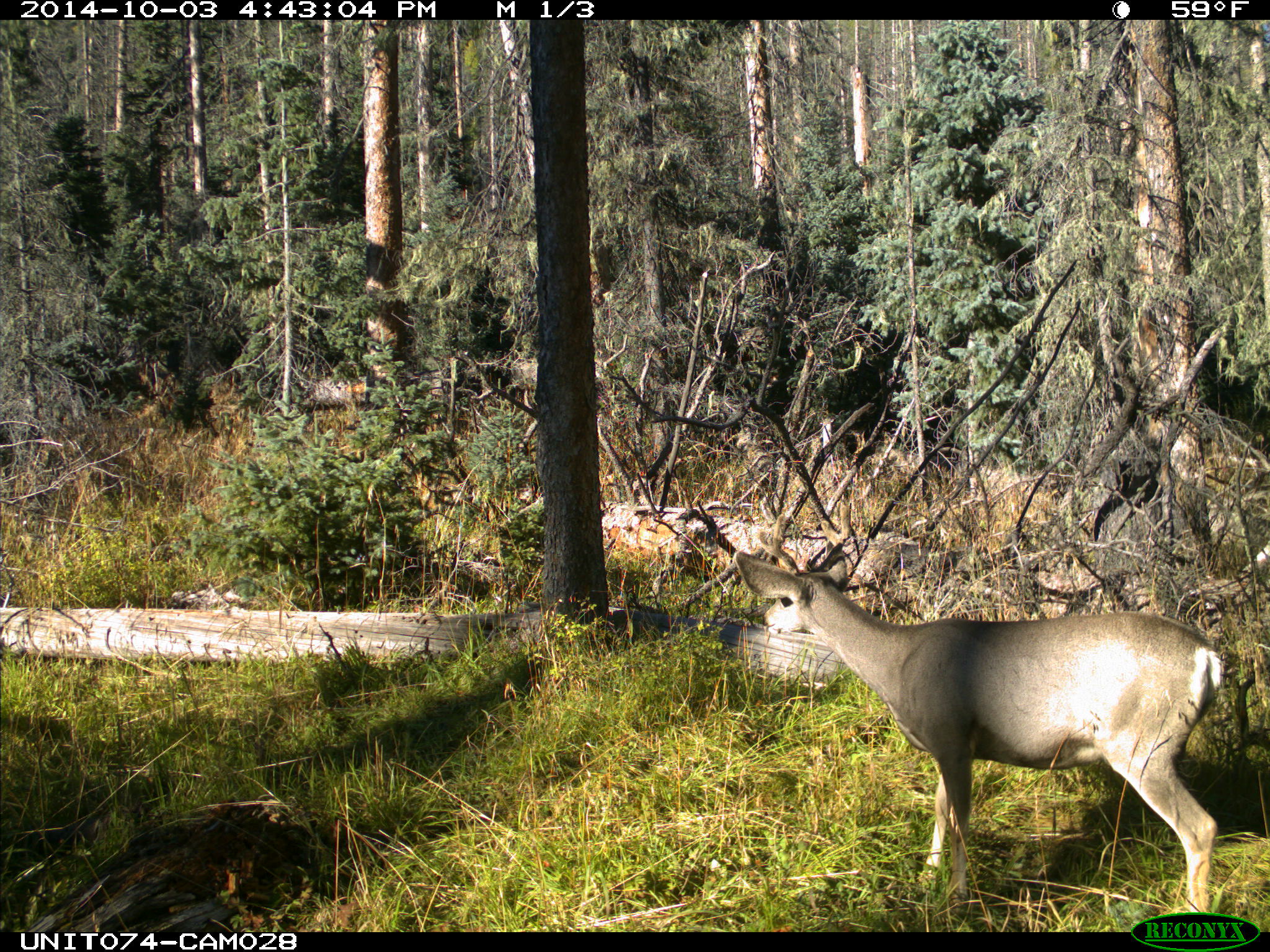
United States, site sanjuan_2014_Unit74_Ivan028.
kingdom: Animalia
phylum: Chordata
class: Mammalia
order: Artiodactyla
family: Cervidae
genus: Odocoileus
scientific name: Odocoileus hemionus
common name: mule deer